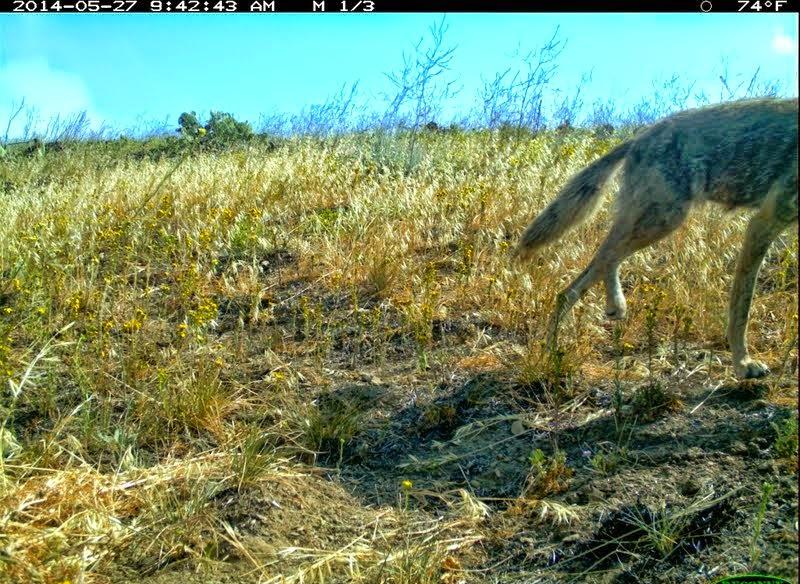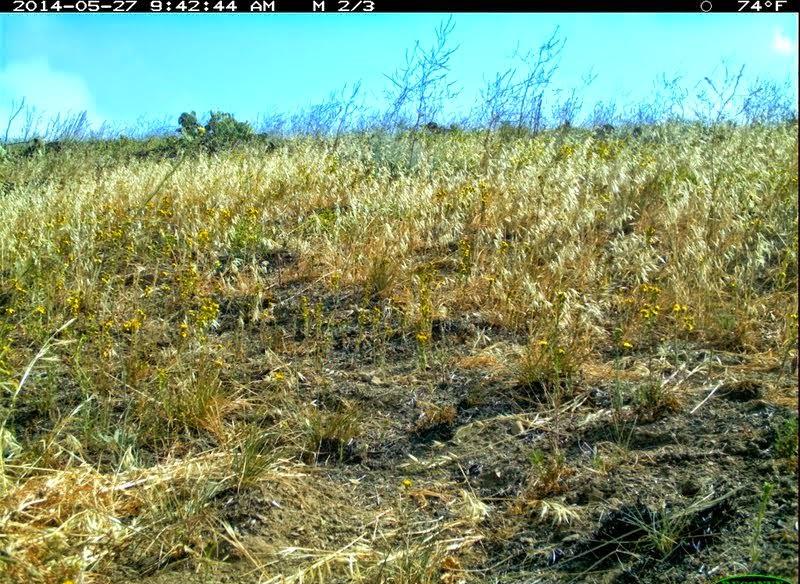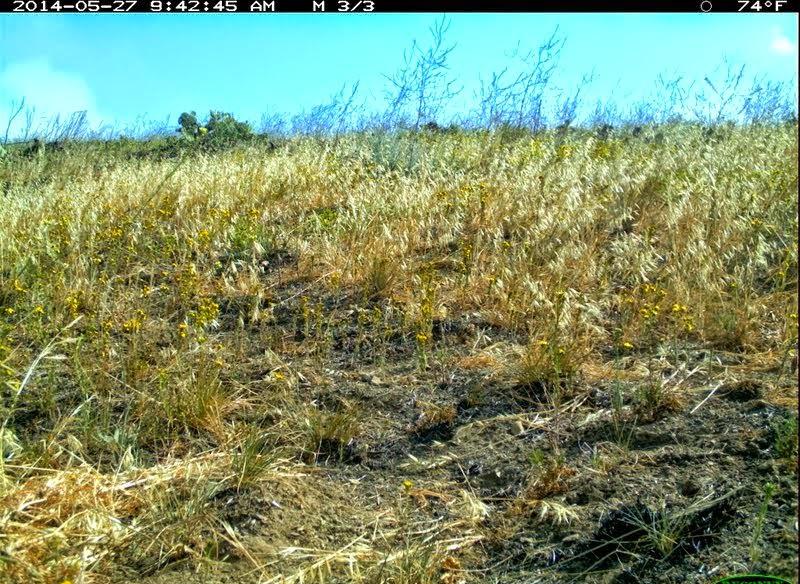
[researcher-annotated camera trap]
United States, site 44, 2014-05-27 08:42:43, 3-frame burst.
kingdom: Animalia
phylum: Chordata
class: Mammalia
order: Carnivora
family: Canidae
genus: Canis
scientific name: Canis latrans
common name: coyote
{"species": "coyote (Canis latrans)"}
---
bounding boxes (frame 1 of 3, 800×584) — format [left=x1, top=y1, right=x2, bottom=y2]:
coyote: [left=511, top=96, right=800, bottom=382]